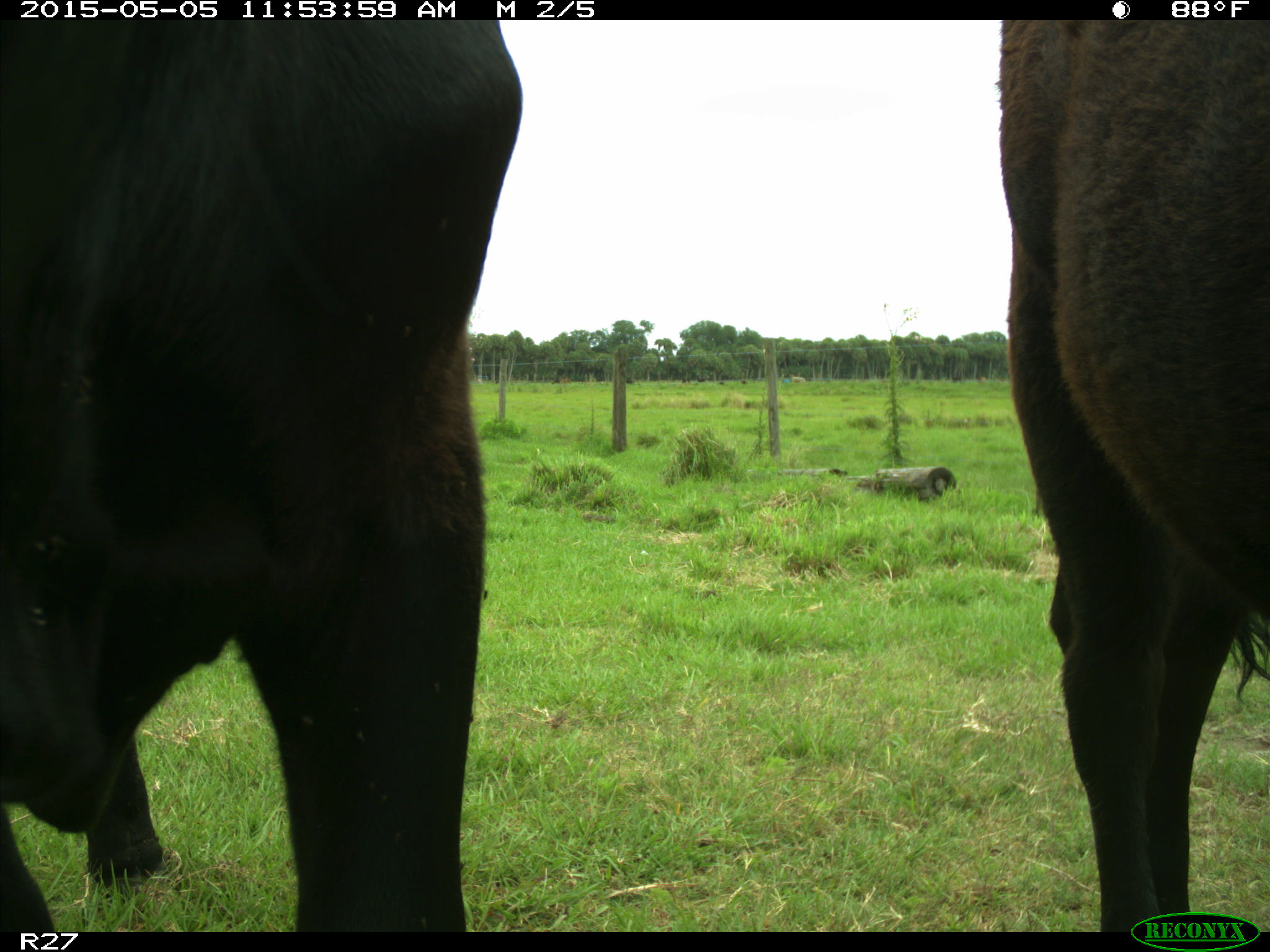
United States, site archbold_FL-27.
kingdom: Animalia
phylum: Chordata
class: Mammalia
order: Artiodactyla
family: Bovidae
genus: Bos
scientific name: Bos taurus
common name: domestic cow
Bos taurus (domestic cow).